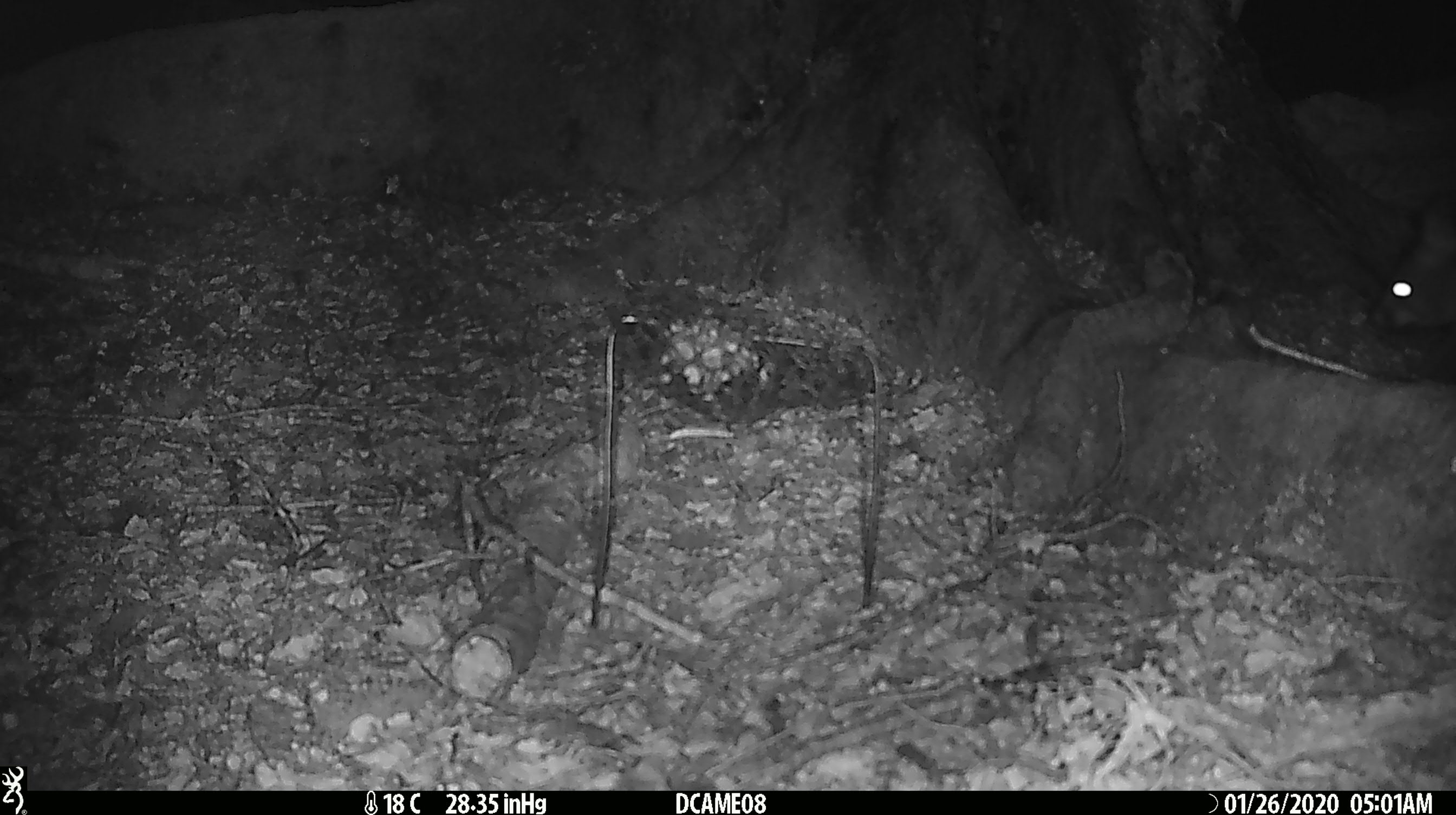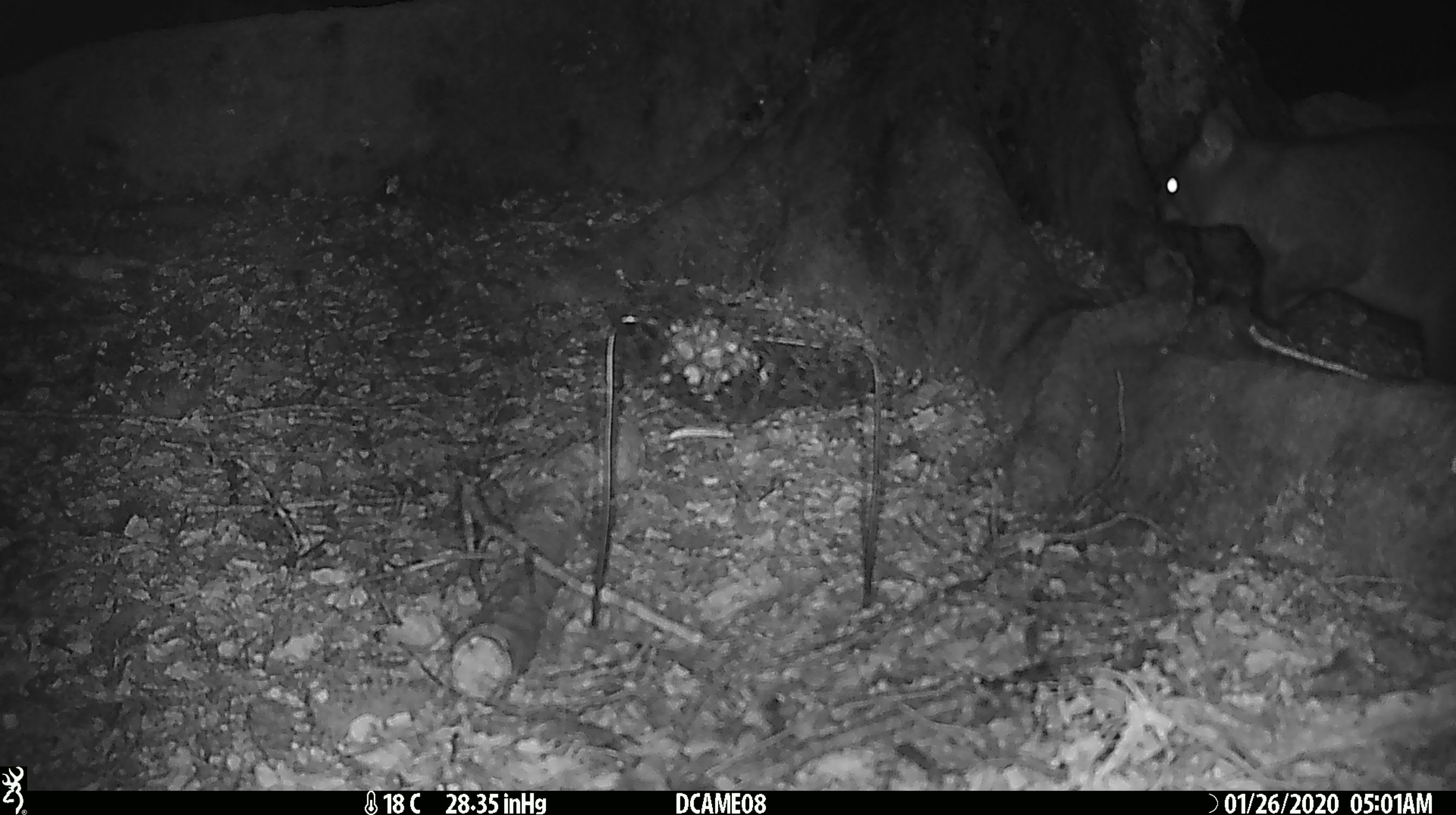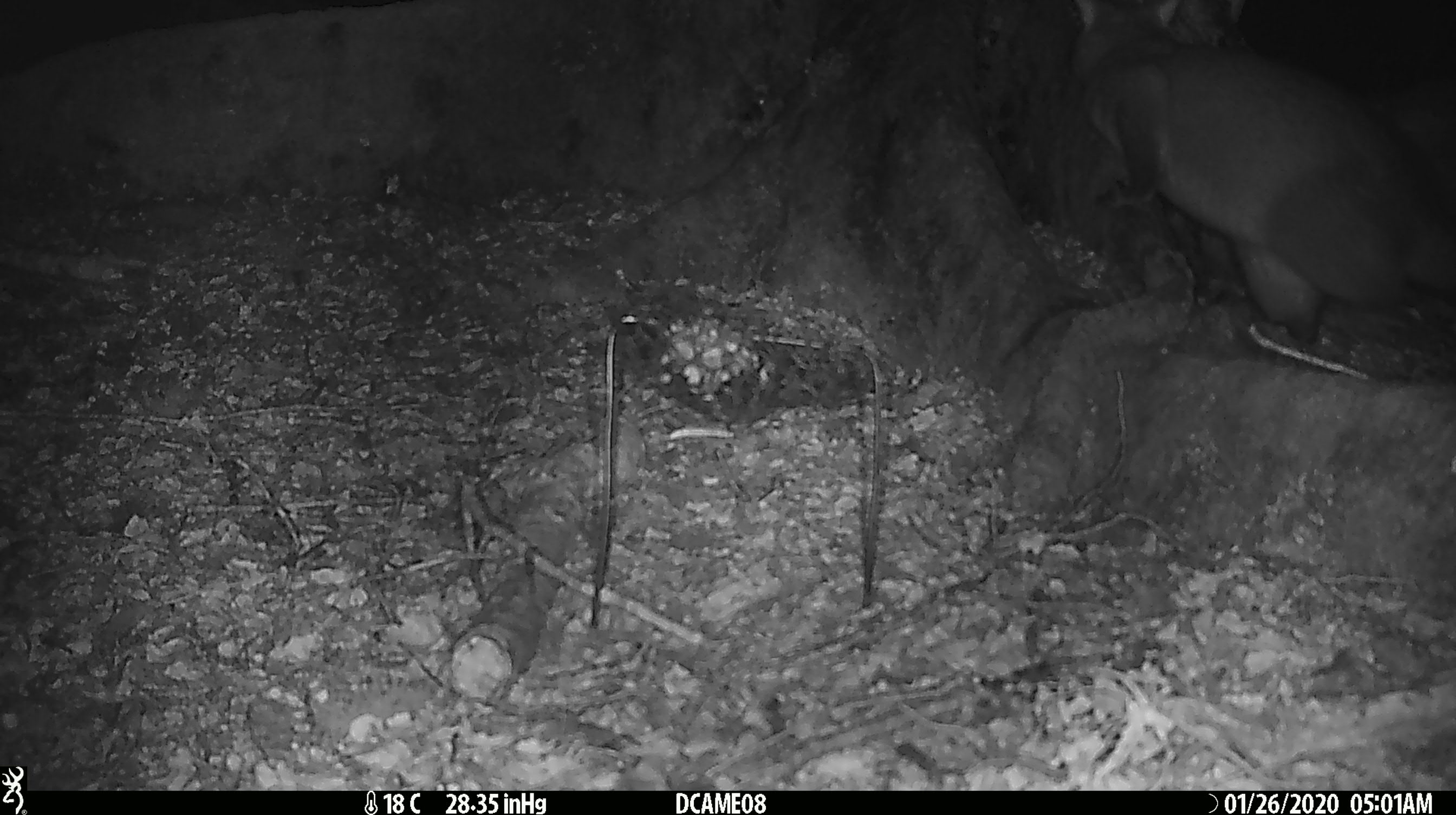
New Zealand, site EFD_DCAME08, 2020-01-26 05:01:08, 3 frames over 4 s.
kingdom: Animalia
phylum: Chordata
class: Mammalia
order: Diprotodontia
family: Phalangeridae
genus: Trichosurus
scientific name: Trichosurus vulpecula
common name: common brushtail possum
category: possum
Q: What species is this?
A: Possum (common brushtail possum) (Trichosurus vulpecula).